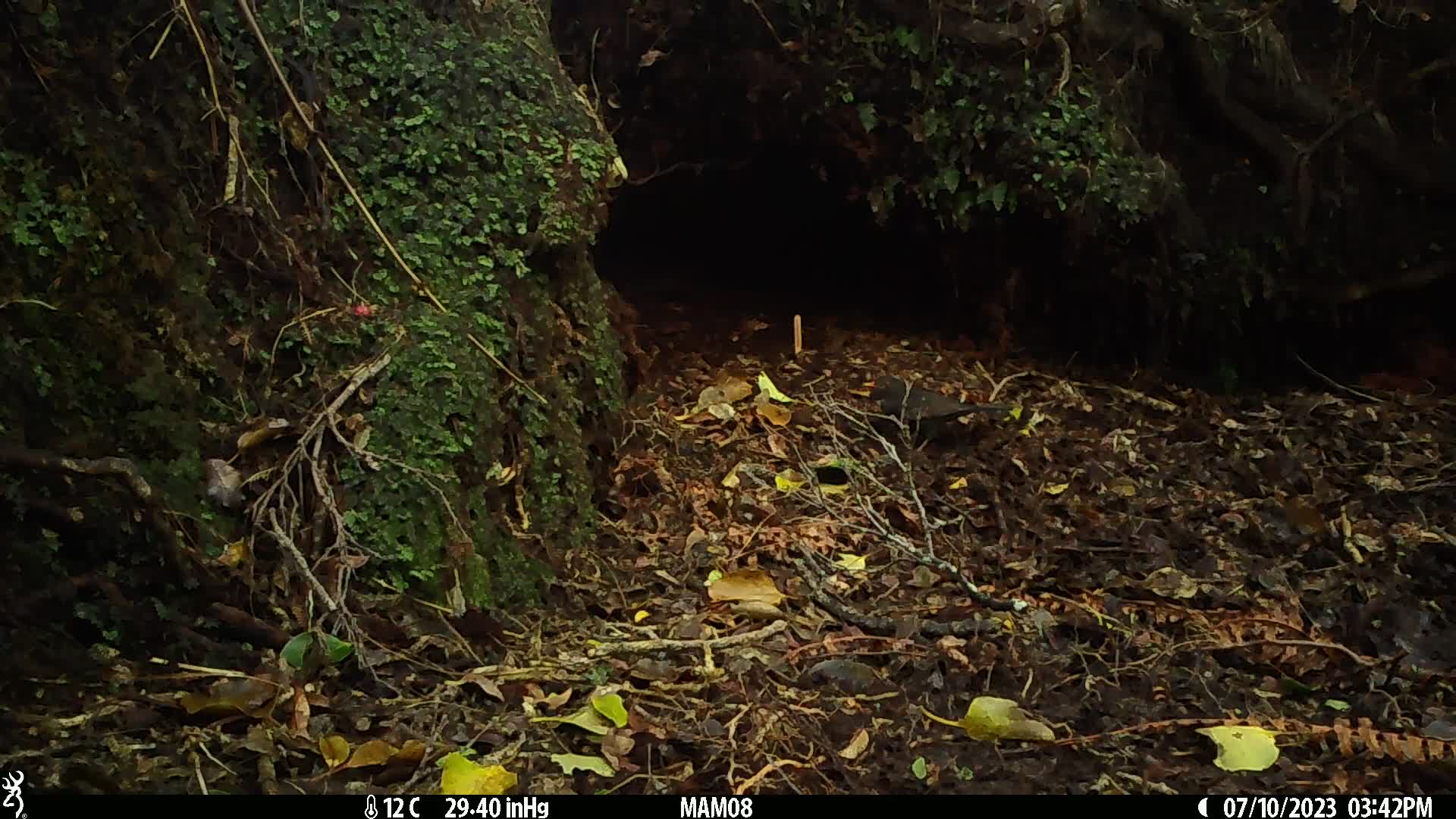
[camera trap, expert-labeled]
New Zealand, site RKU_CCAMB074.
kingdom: Animalia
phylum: Chordata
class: Aves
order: Passeriformes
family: Turdidae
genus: Turdus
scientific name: Turdus merula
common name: eurasian blackbird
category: blackbird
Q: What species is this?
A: Blackbird (eurasian blackbird) (Turdus merula).